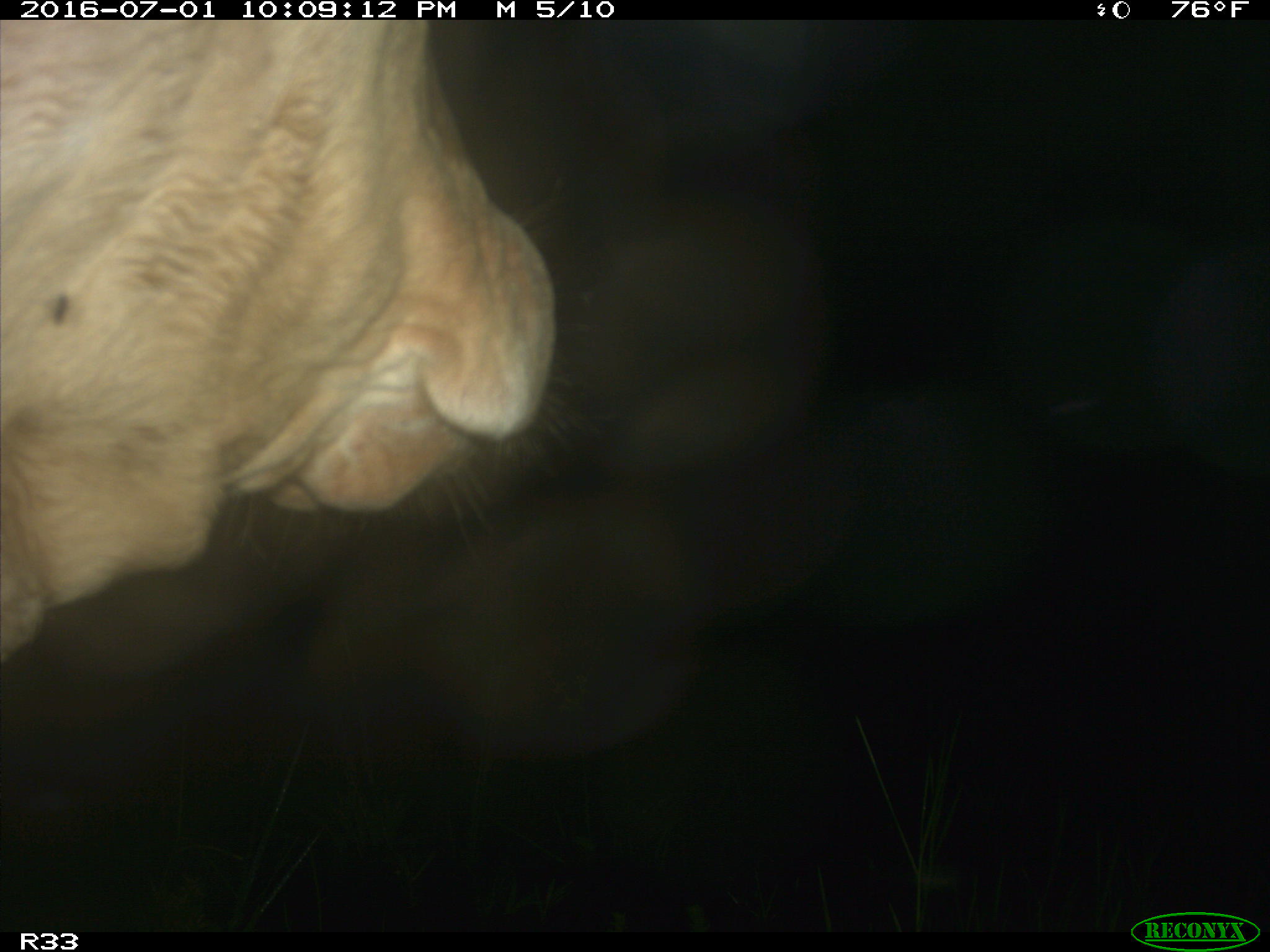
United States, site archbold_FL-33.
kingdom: Animalia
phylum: Chordata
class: Mammalia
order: Artiodactyla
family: Bovidae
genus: Bos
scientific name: Bos taurus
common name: domestic cow